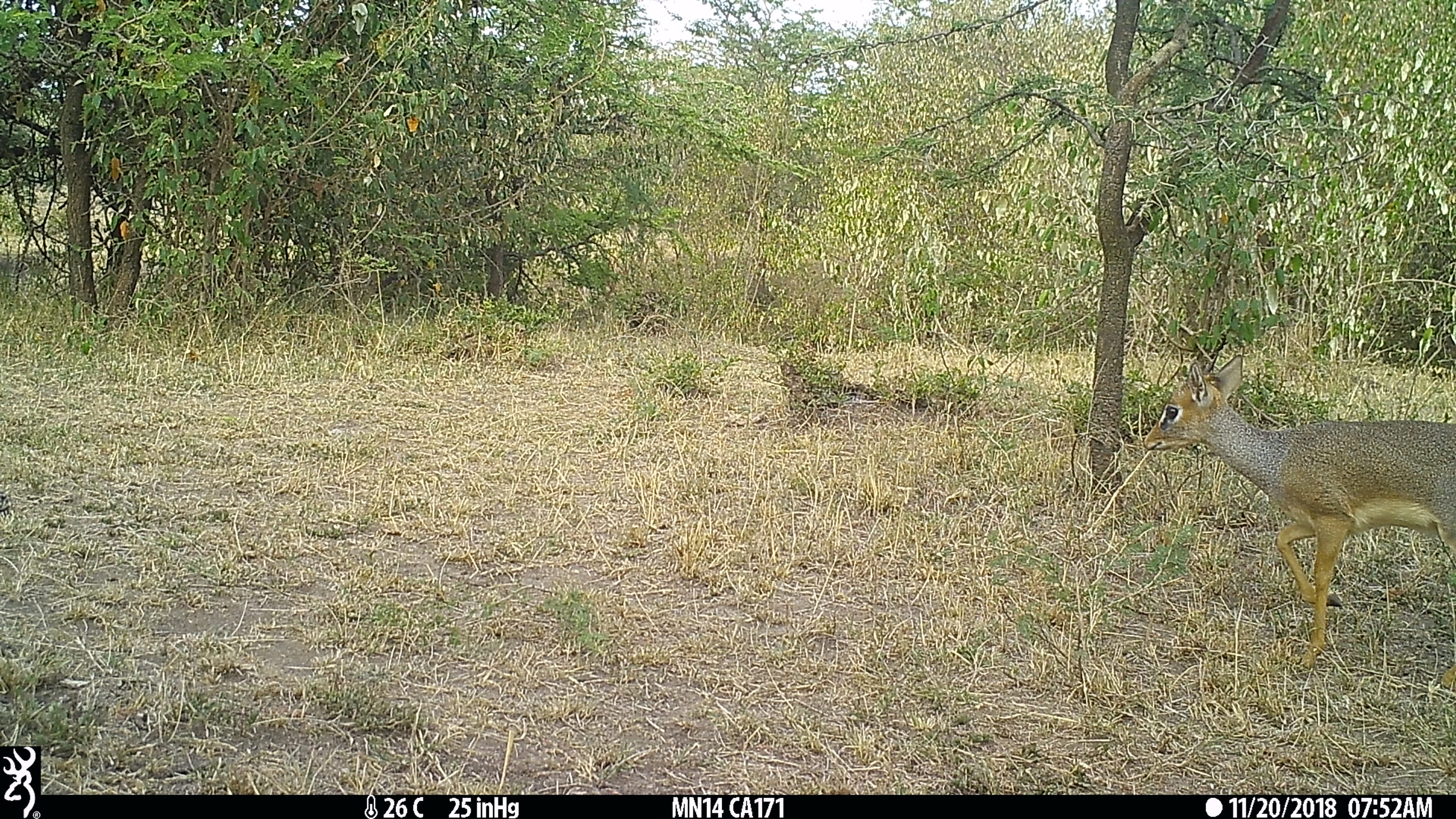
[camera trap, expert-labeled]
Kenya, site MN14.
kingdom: Animalia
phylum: Chordata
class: Mammalia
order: Artiodactyla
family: Bovidae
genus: Madoqua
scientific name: Madoqua kirkii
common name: kirk's dik-dik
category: dikdik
Dikdik (kirk's dik-dik) (Madoqua kirkii).